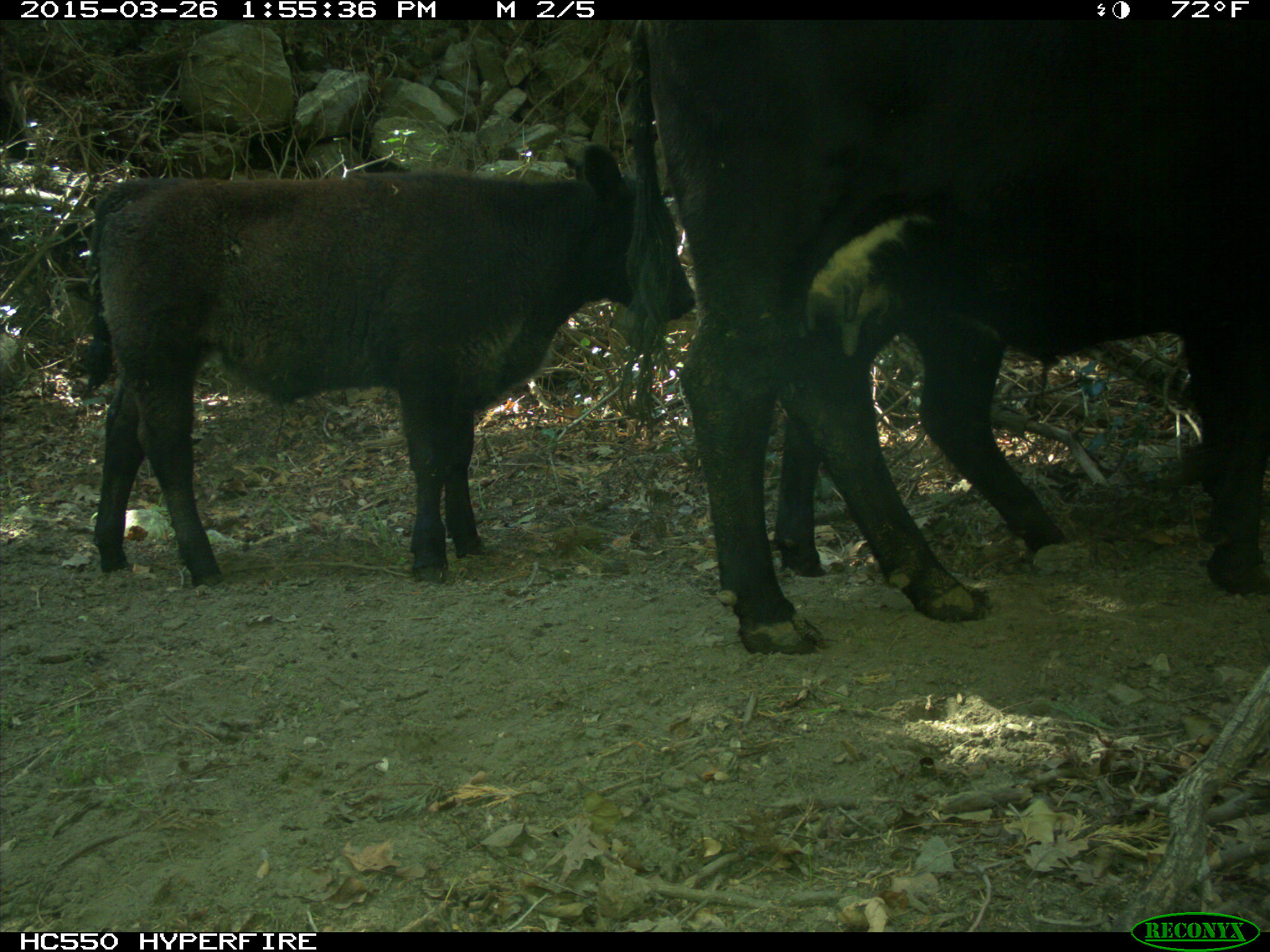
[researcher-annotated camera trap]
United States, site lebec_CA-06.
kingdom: Animalia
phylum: Chordata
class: Mammalia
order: Artiodactyla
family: Bovidae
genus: Bos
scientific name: Bos taurus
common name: domestic cow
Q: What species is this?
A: Bos taurus (domestic cow).